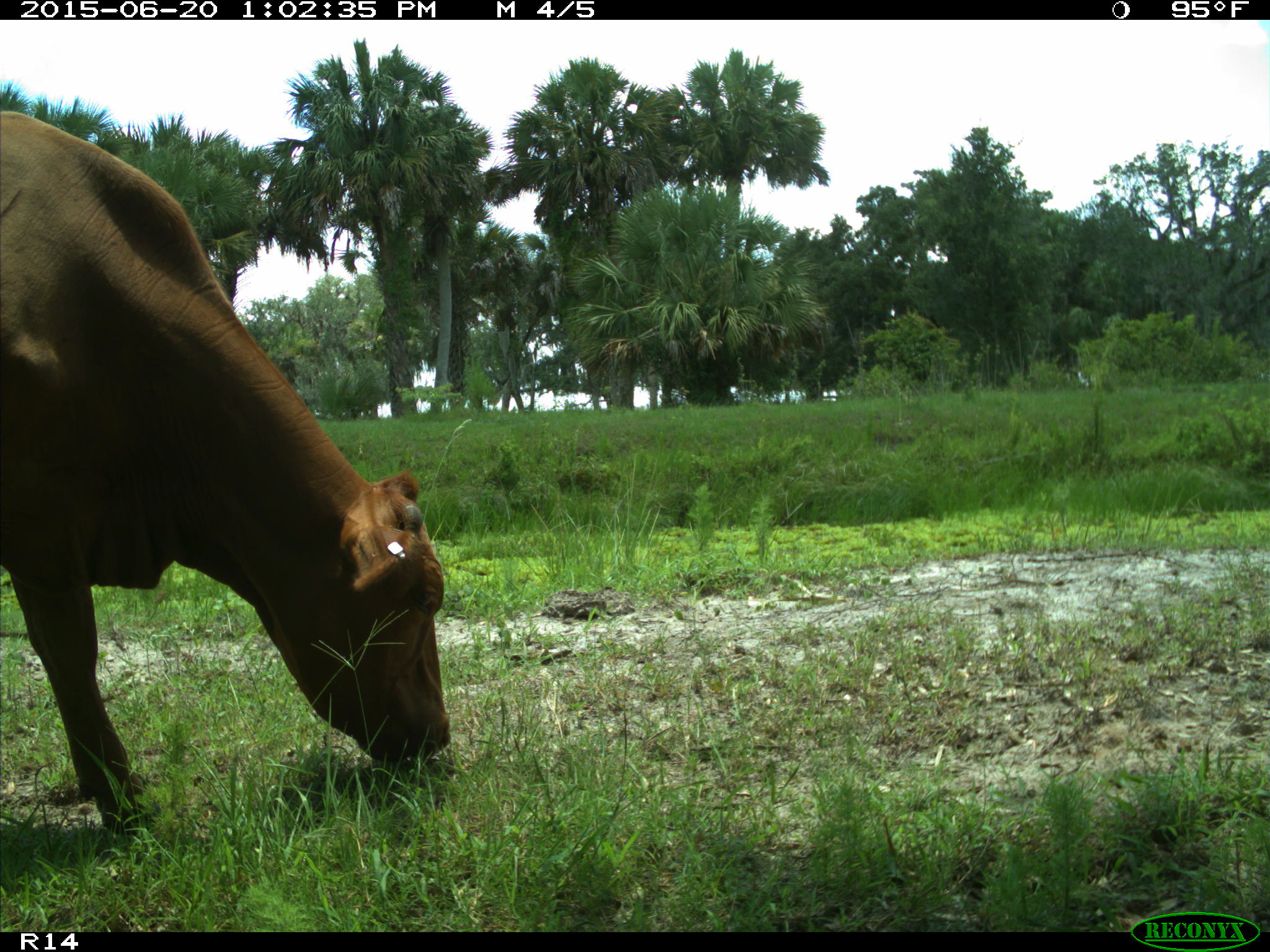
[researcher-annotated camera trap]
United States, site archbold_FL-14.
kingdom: Animalia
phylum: Chordata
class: Mammalia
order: Artiodactyla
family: Bovidae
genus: Bos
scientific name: Bos taurus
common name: domestic cow